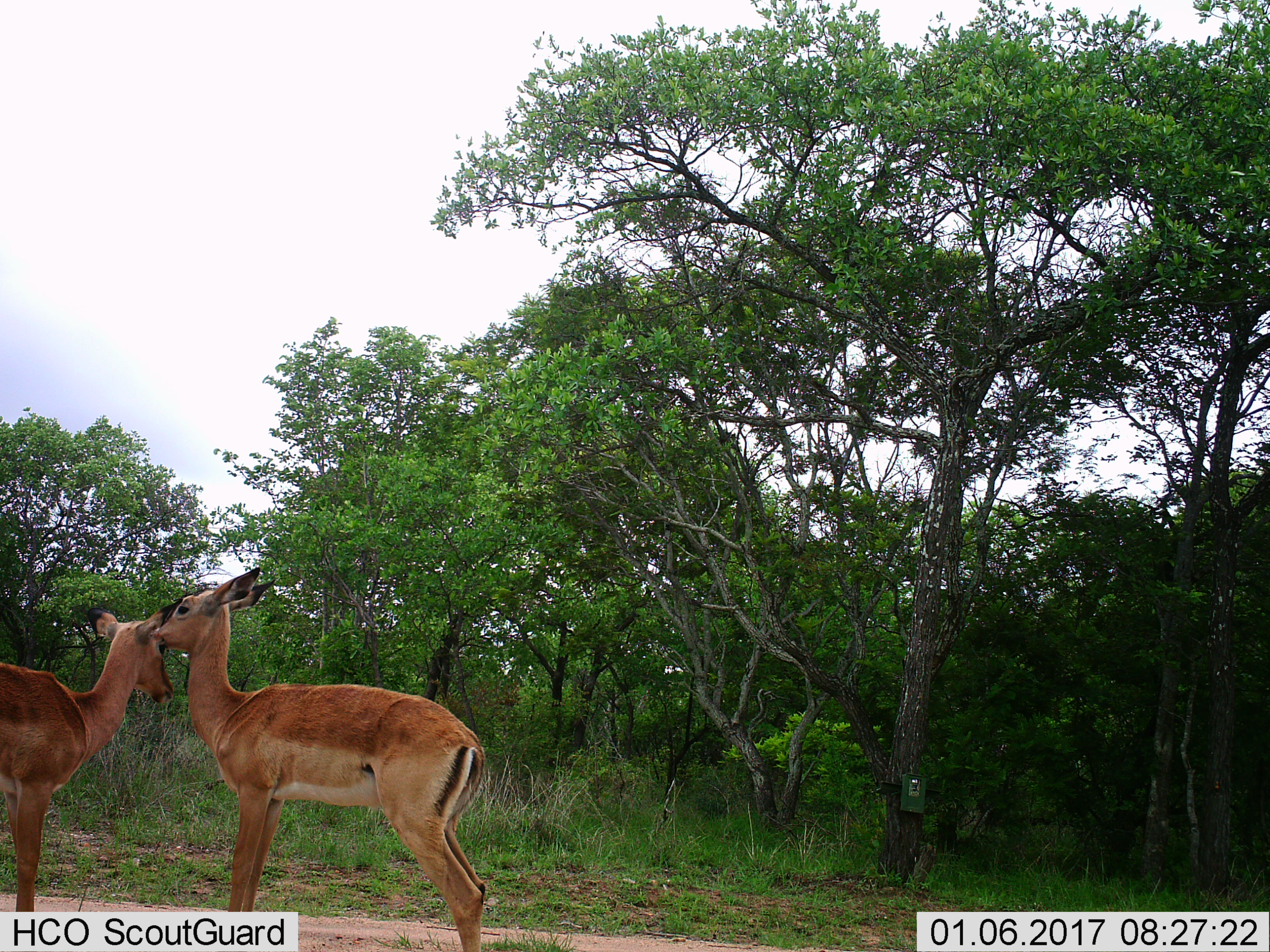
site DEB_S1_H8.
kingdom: Animalia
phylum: Chordata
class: Mammalia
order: Artiodactyla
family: Bovidae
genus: Aepyceros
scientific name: Aepyceros melampus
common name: impala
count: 2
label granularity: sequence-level